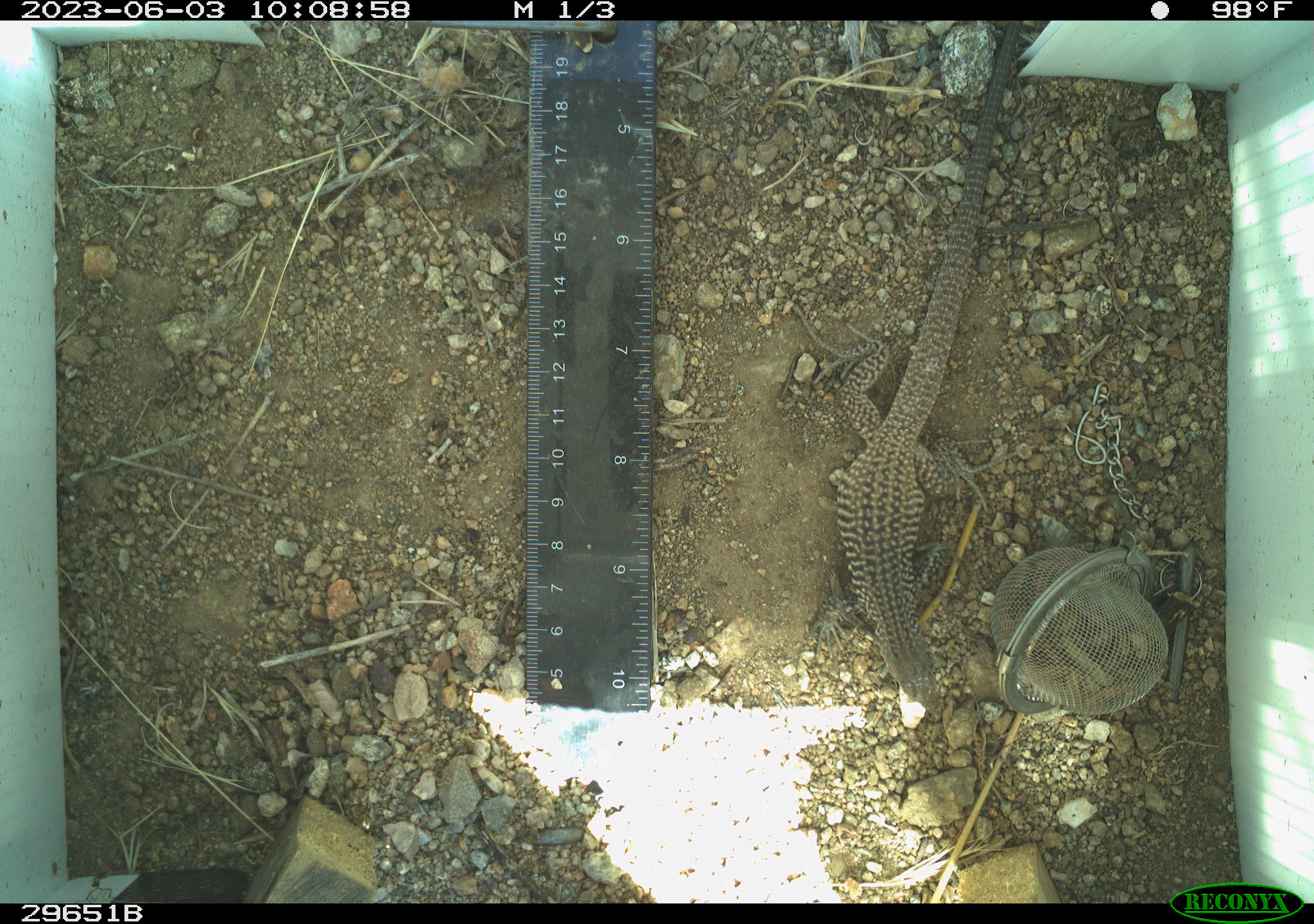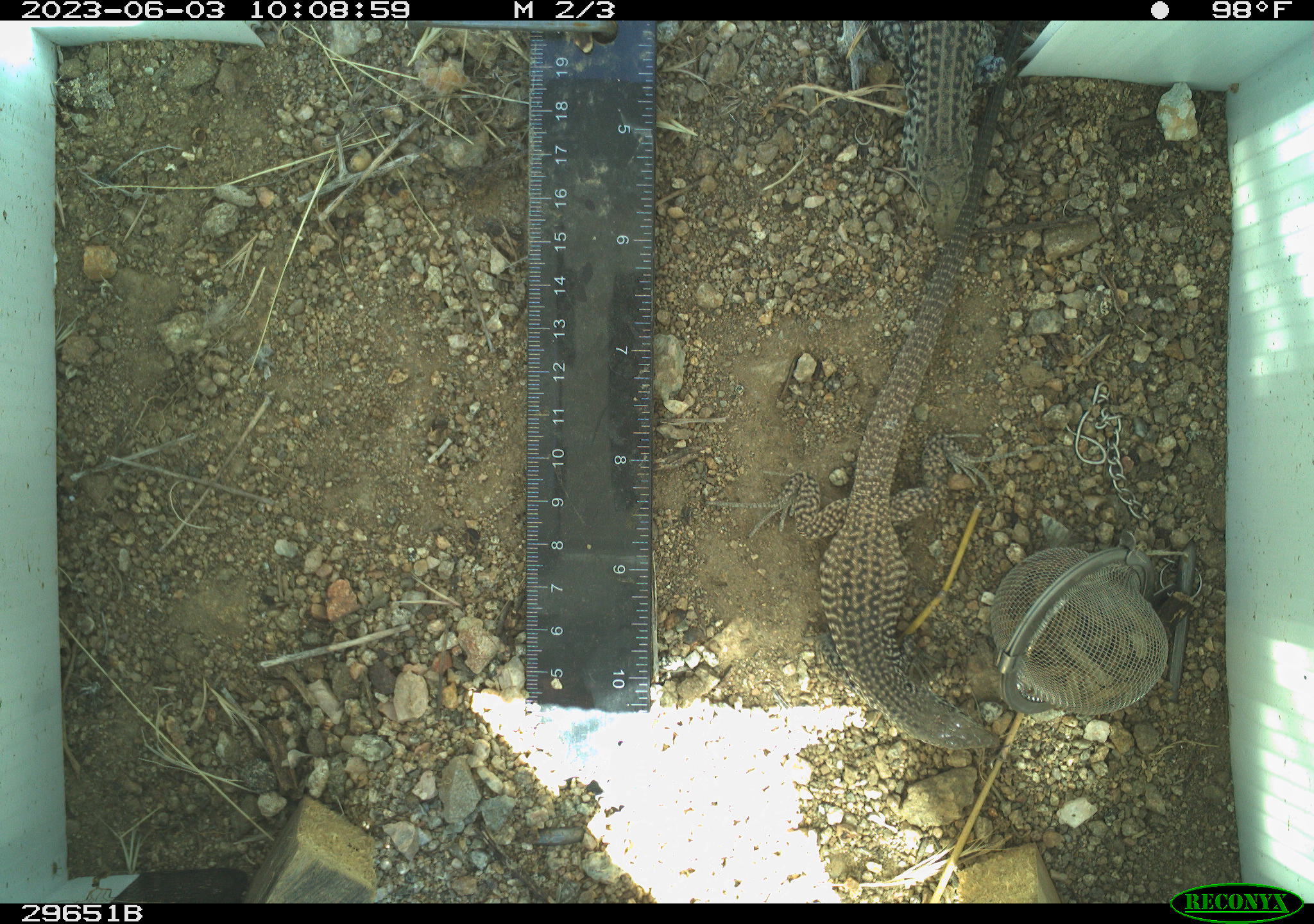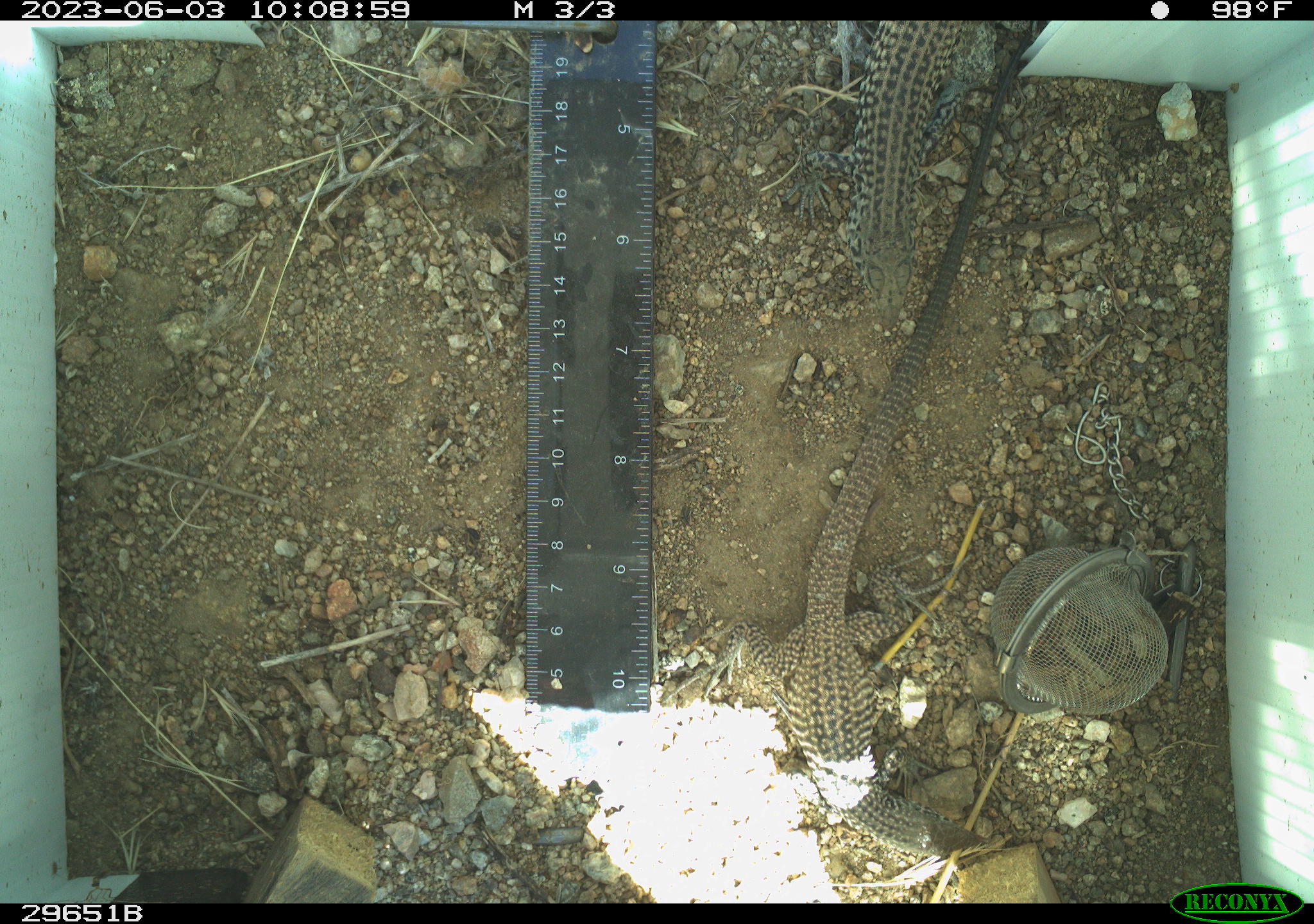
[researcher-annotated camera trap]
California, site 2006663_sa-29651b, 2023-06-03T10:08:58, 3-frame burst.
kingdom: Animalia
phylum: Chordata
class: Reptilia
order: Squamata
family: Teiidae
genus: Aspidoscelis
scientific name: Aspidoscelis tigris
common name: western whiptail